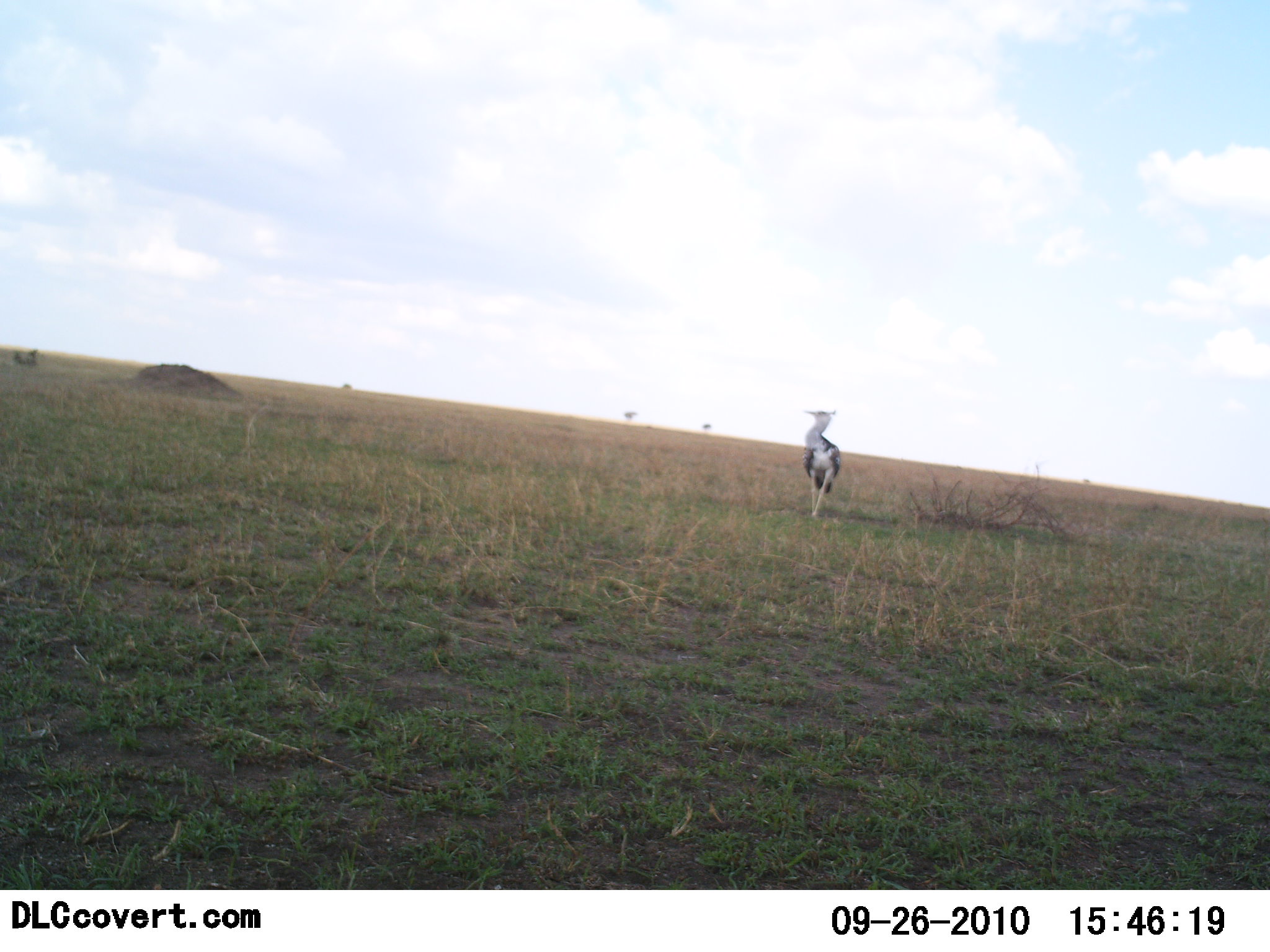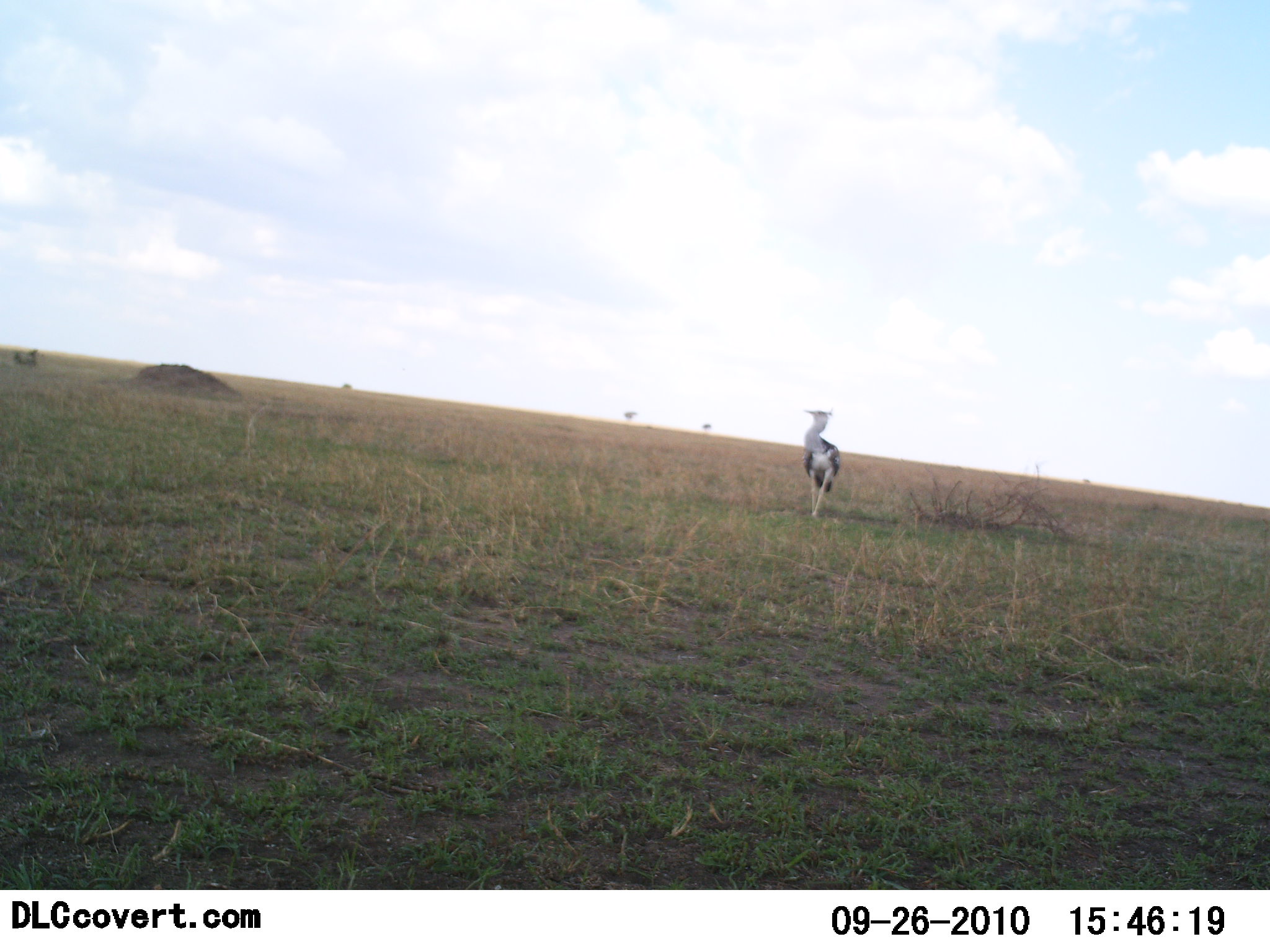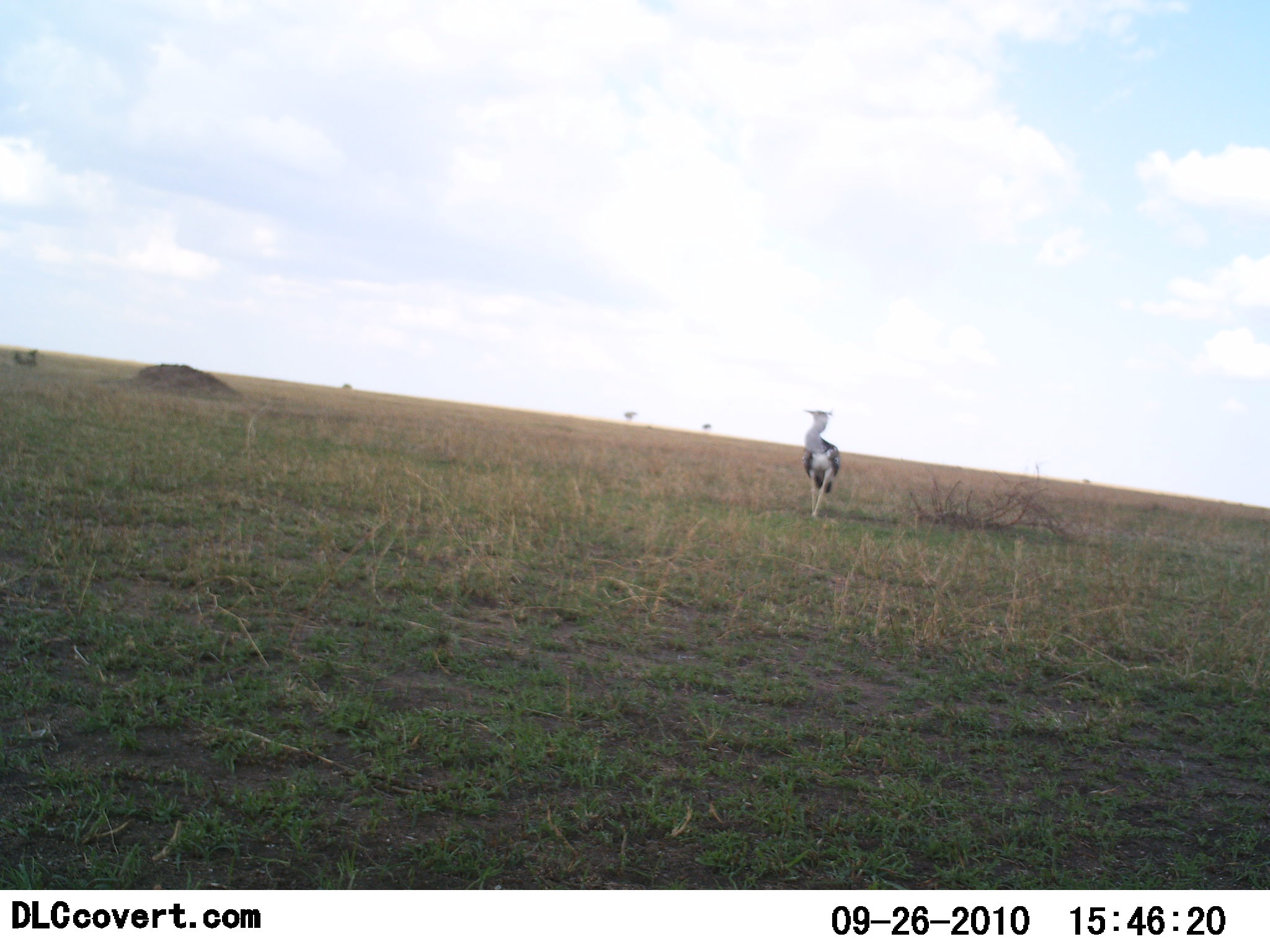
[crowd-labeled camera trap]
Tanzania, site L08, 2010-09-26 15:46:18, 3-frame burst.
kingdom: Animalia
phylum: Chordata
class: Aves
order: Accipitriformes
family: Sagittariidae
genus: Sagittarius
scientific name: Sagittarius serpentarius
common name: secretary bird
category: secretarybird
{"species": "secretarybird (secretary bird) (Sagittarius serpentarius)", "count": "1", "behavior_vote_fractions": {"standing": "86%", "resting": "7%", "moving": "14%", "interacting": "0%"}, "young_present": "0%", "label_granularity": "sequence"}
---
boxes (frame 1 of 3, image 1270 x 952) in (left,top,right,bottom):
animal: (801,410,843,517)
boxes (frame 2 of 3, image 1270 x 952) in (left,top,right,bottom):
animal: (801,410,841,519)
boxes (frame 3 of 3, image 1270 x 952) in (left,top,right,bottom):
animal: (801,410,841,519)